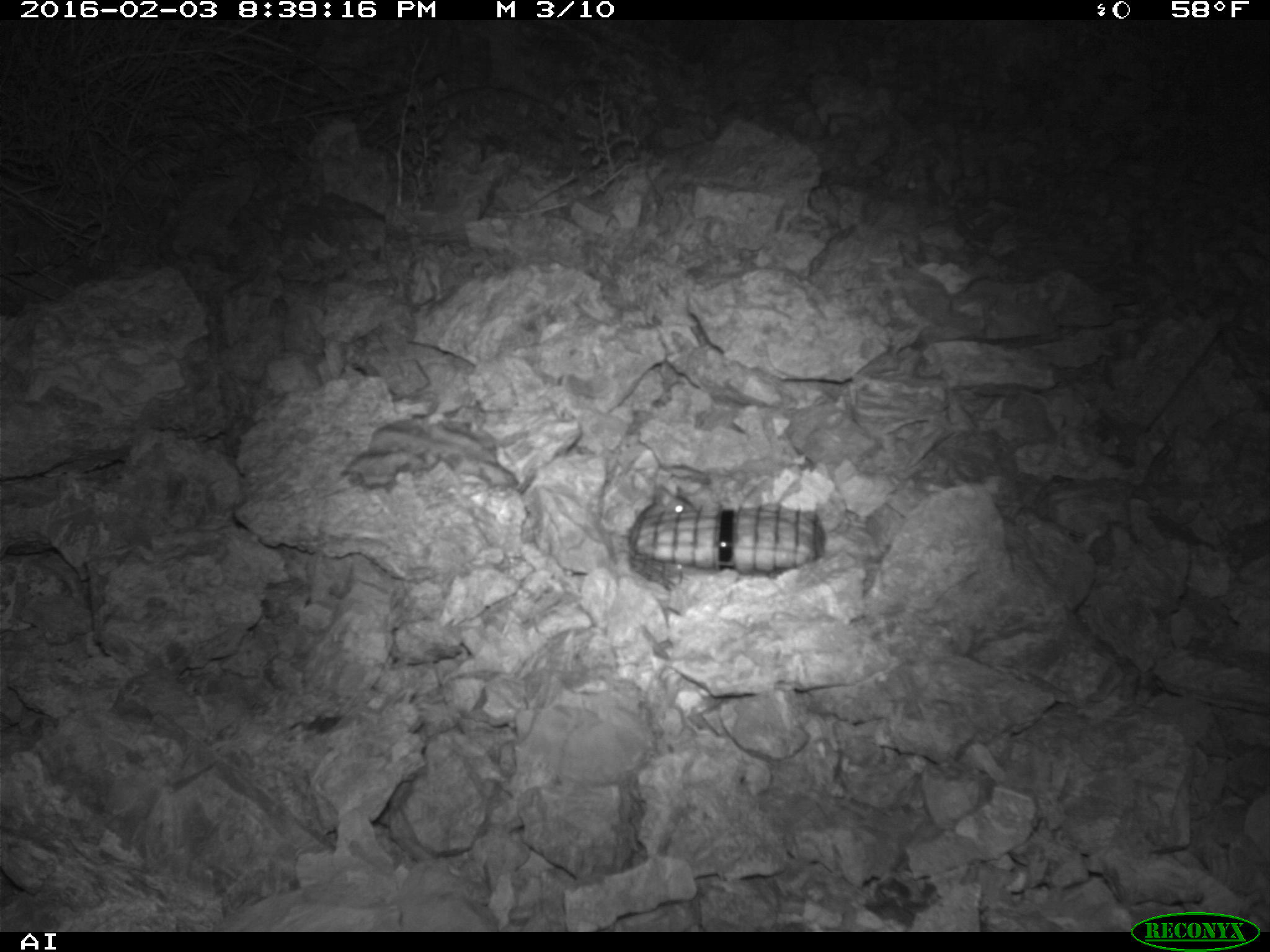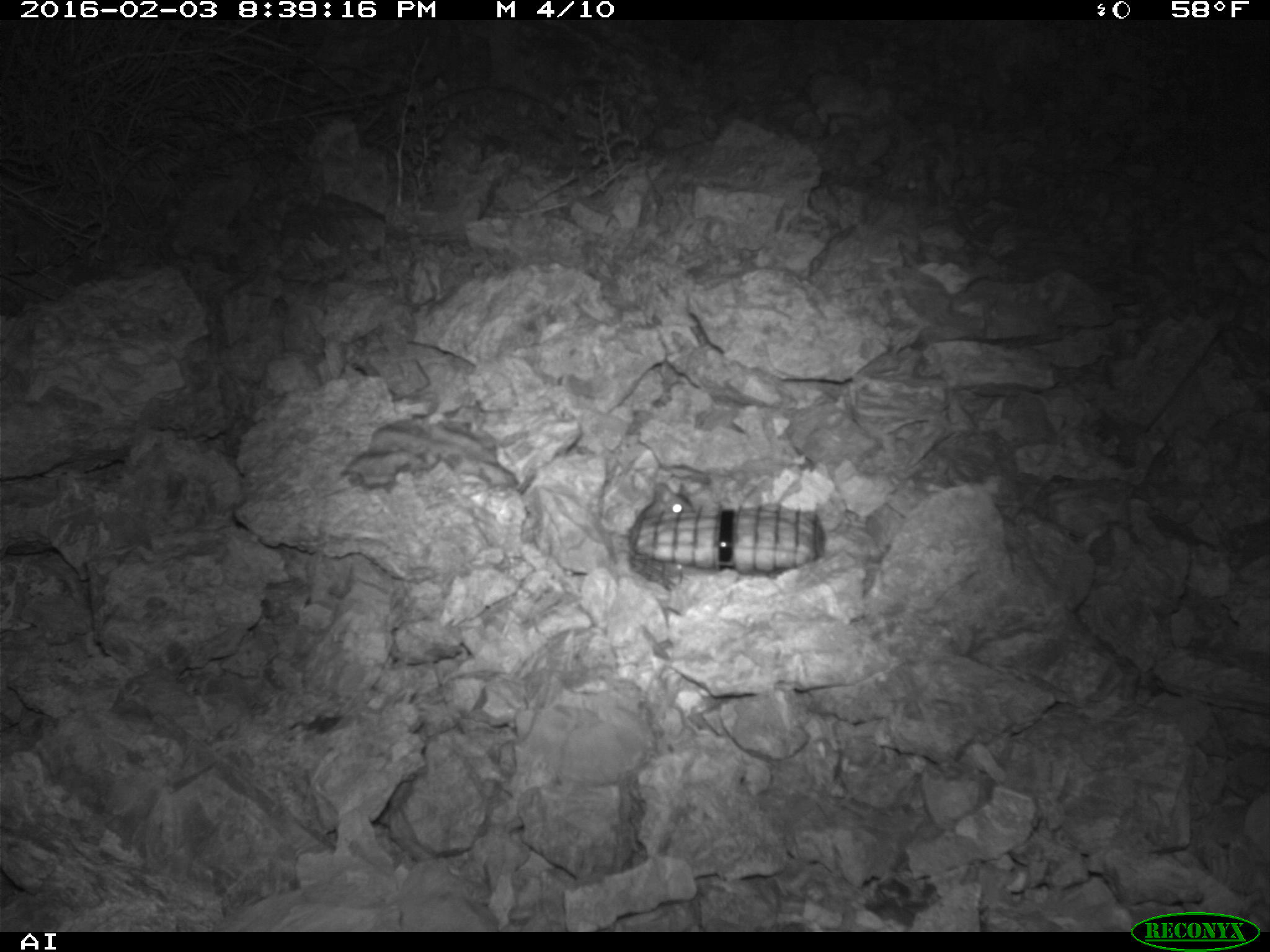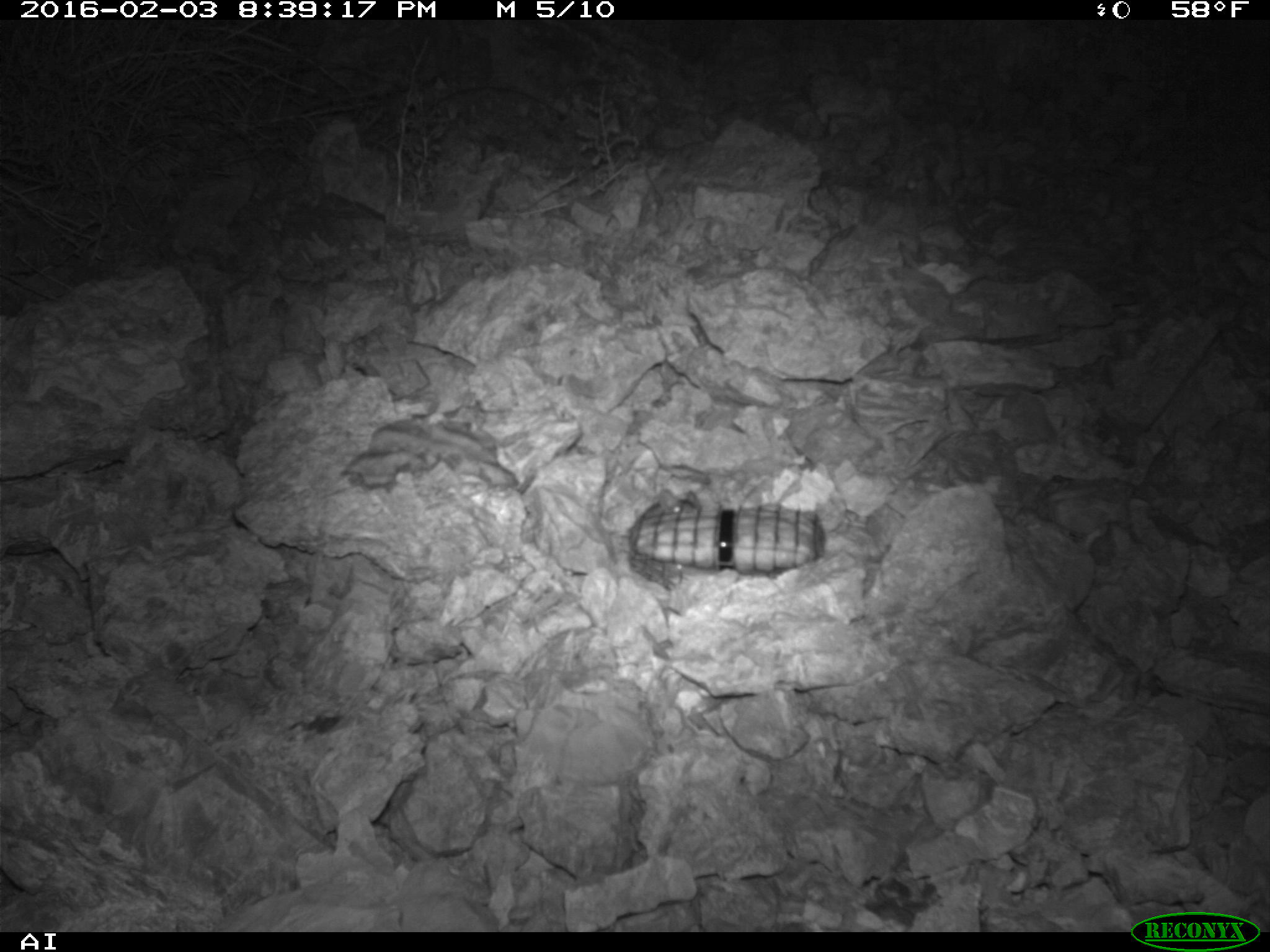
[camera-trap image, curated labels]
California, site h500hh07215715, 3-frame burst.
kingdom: Animalia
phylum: Chordata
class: Mammalia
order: Rodentia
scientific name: Rodentia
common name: rodent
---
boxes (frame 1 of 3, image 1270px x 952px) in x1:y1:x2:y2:
rodent: 635:481:700:524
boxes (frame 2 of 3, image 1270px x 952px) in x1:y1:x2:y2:
rodent: 642:481:693:520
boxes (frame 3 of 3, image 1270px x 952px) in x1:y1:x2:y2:
rodent: 658:488:699:511